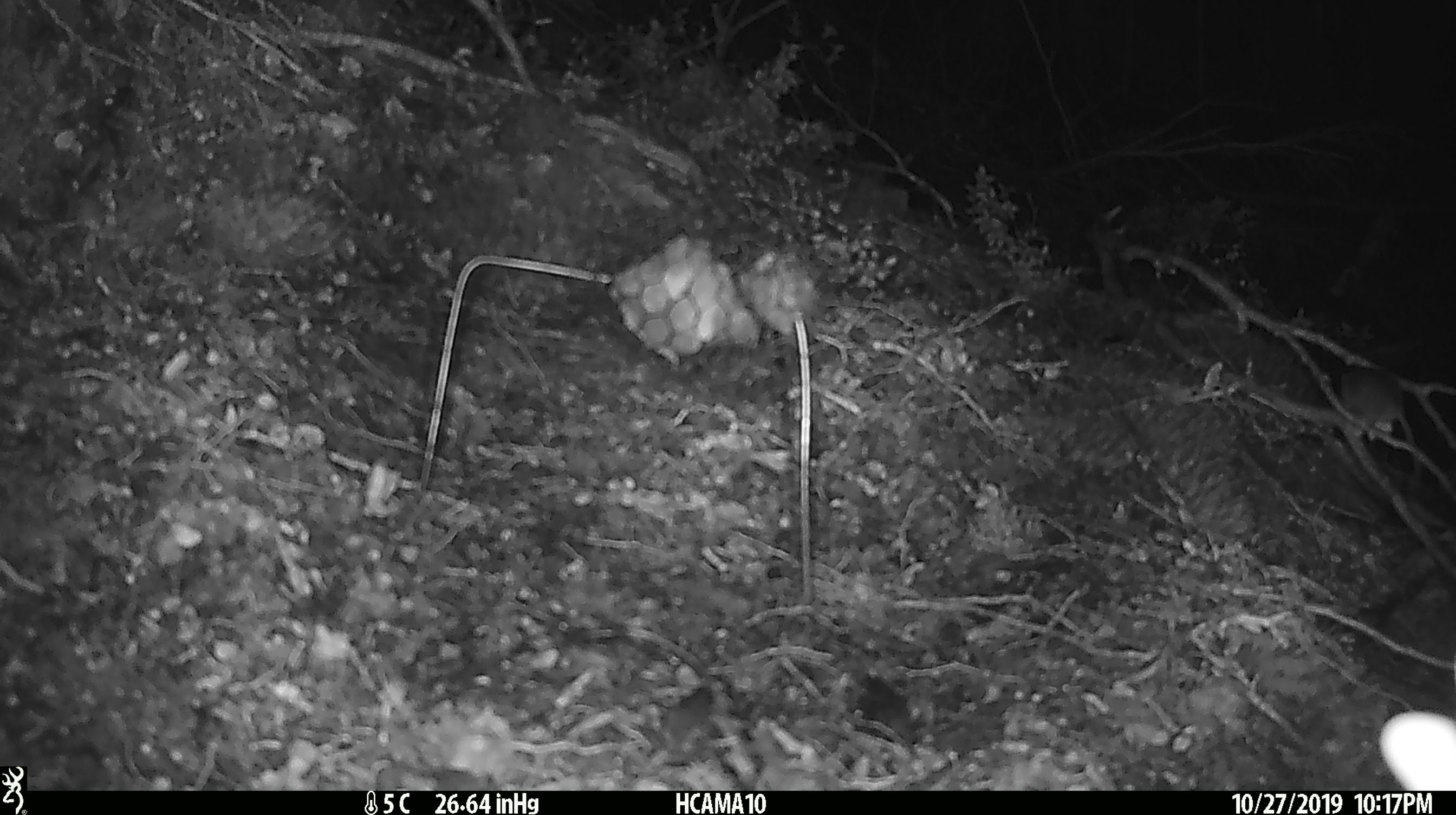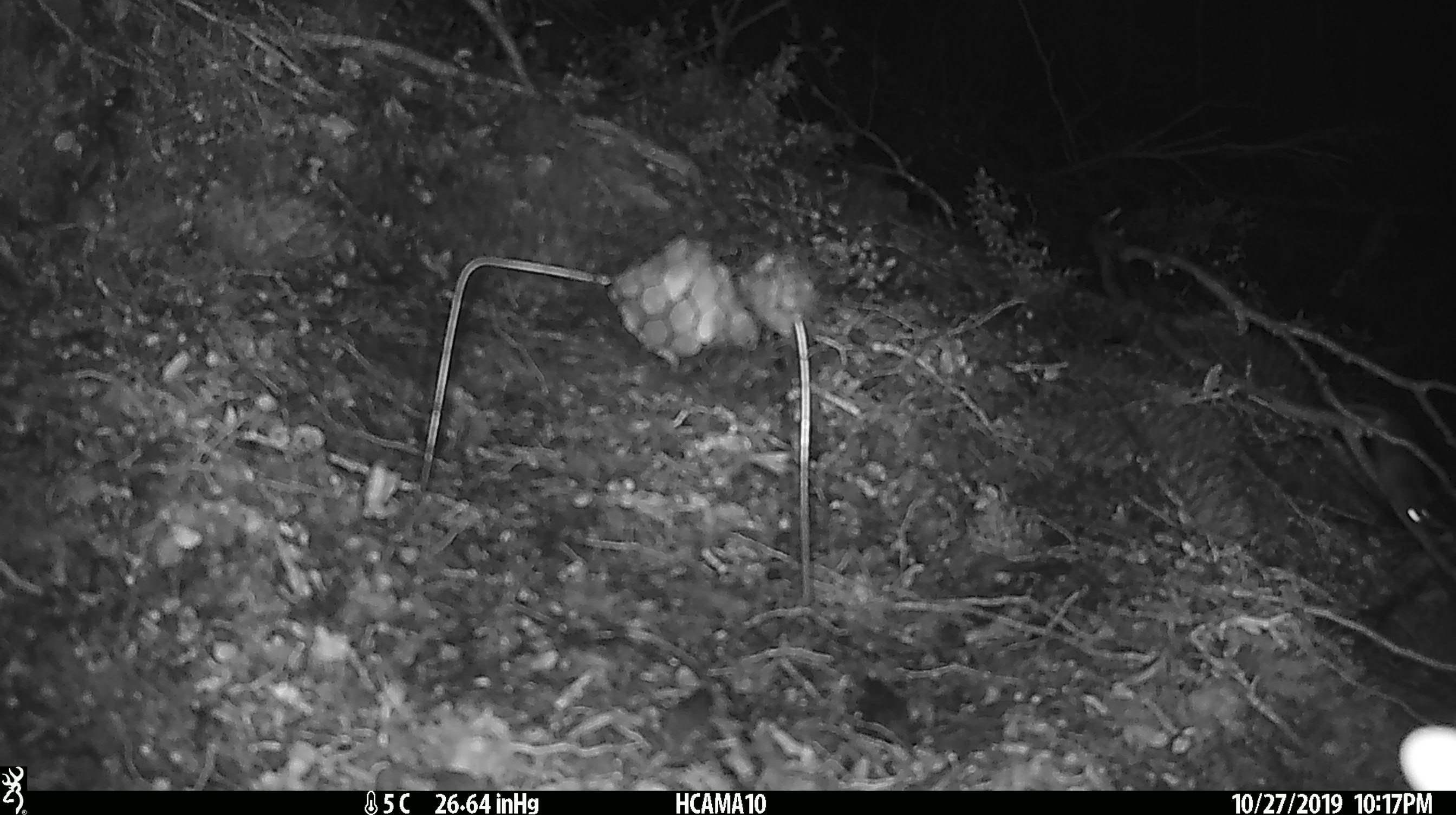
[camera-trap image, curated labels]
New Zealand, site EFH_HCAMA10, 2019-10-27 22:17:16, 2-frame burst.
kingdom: Animalia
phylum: Chordata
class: Mammalia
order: Rodentia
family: Muridae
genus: Mus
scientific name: Mus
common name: mouse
Mouse (Mus).